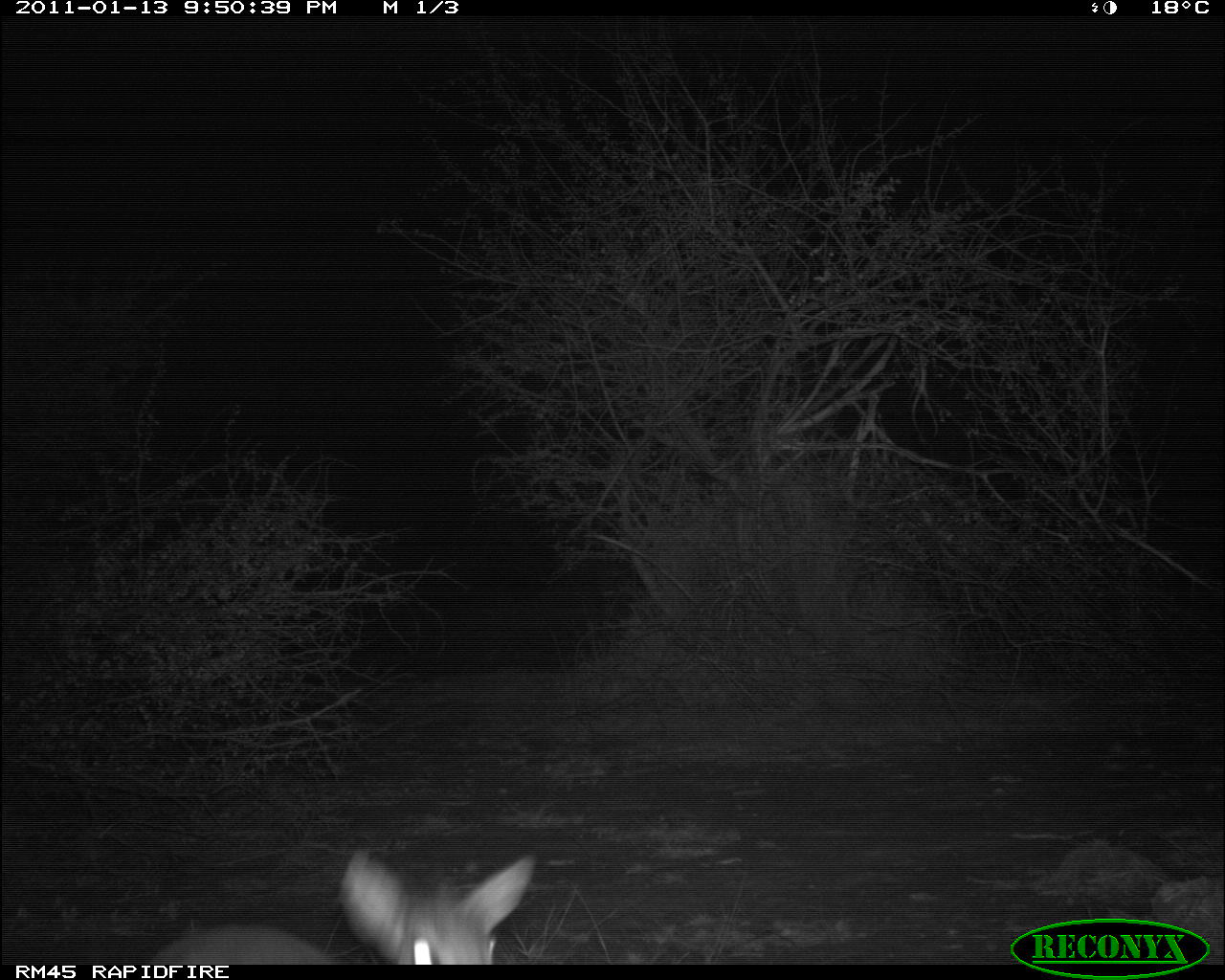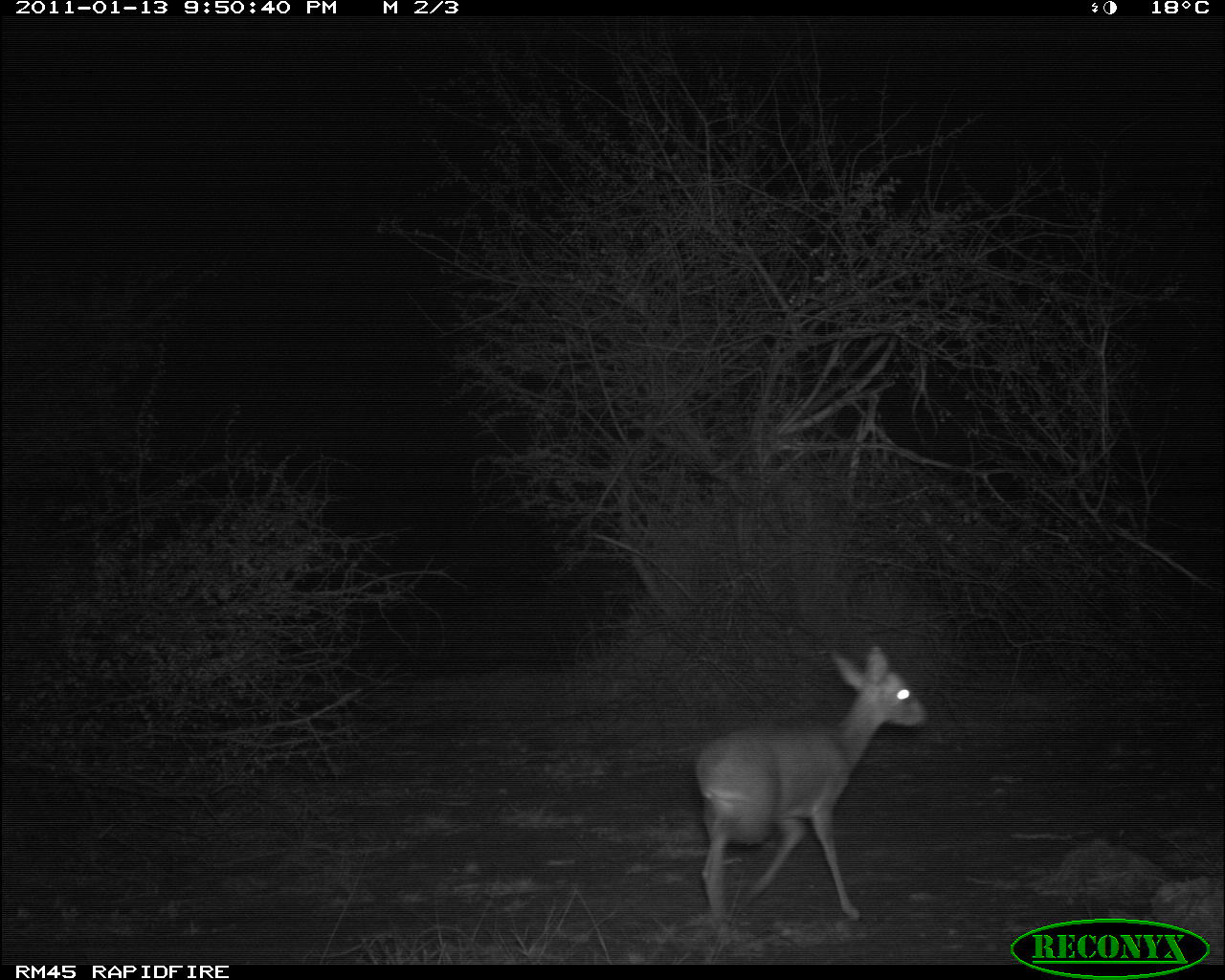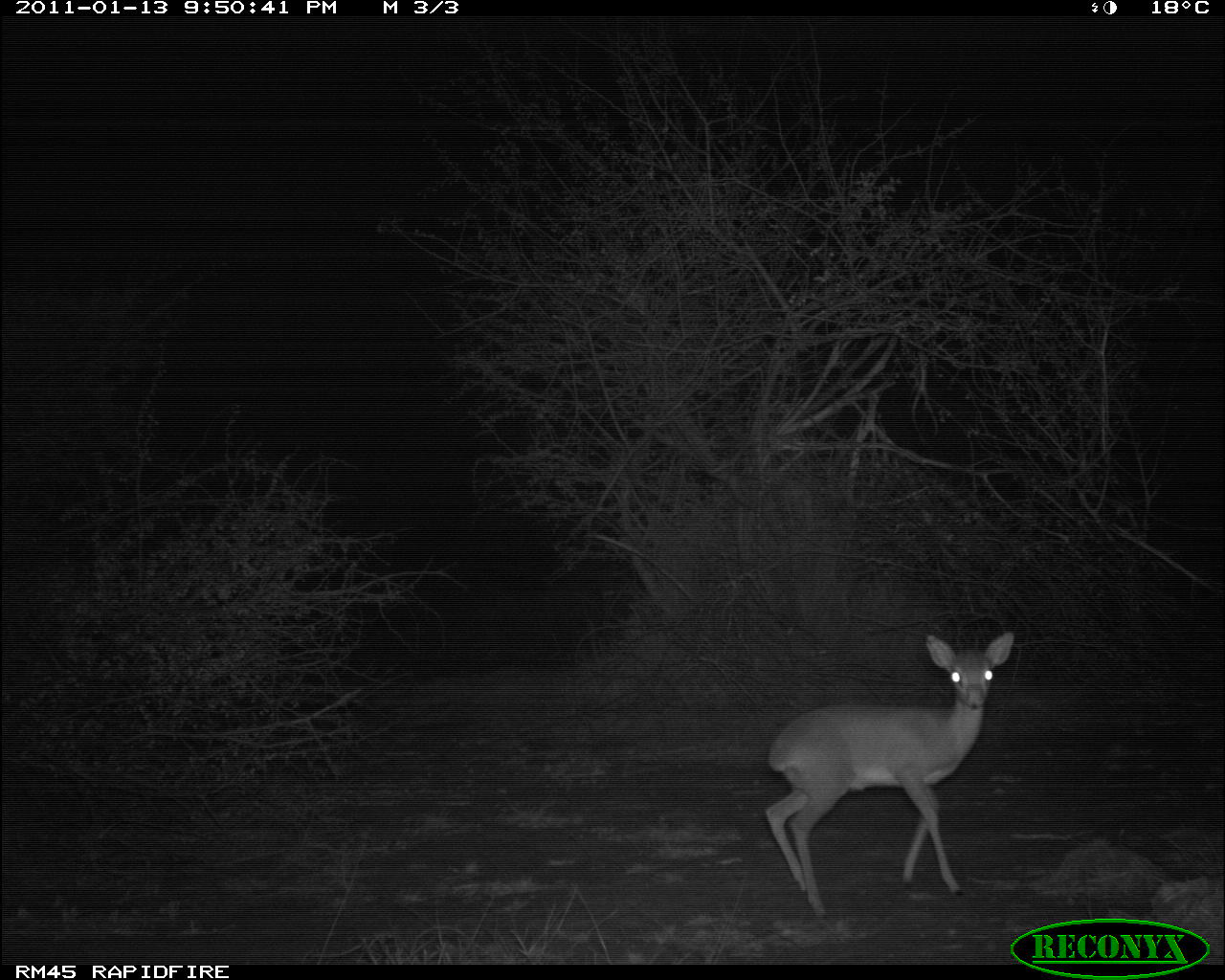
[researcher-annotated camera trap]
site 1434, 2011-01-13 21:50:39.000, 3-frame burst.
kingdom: Animalia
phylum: Chordata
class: Mammalia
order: Artiodactyla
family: Bovidae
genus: Madoqua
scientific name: Madoqua guentheri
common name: günther's dik-dik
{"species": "Madoqua guentheri (günther's dik-dik)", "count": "1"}